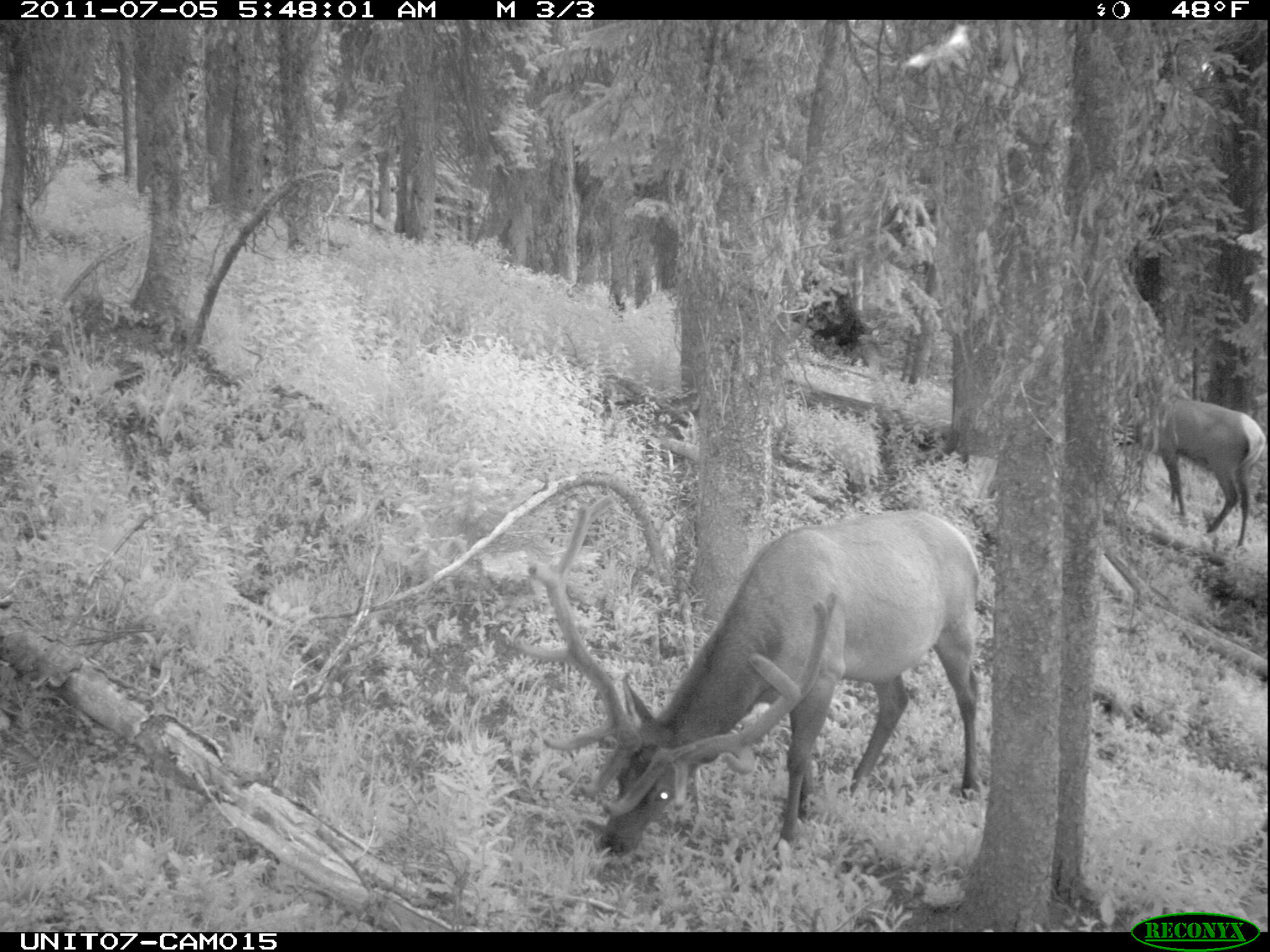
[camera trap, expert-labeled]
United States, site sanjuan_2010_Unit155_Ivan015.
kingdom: Animalia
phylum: Chordata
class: Mammalia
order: Artiodactyla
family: Cervidae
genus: Cervus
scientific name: Cervus elaphus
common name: red deer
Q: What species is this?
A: Cervus elaphus (red deer).